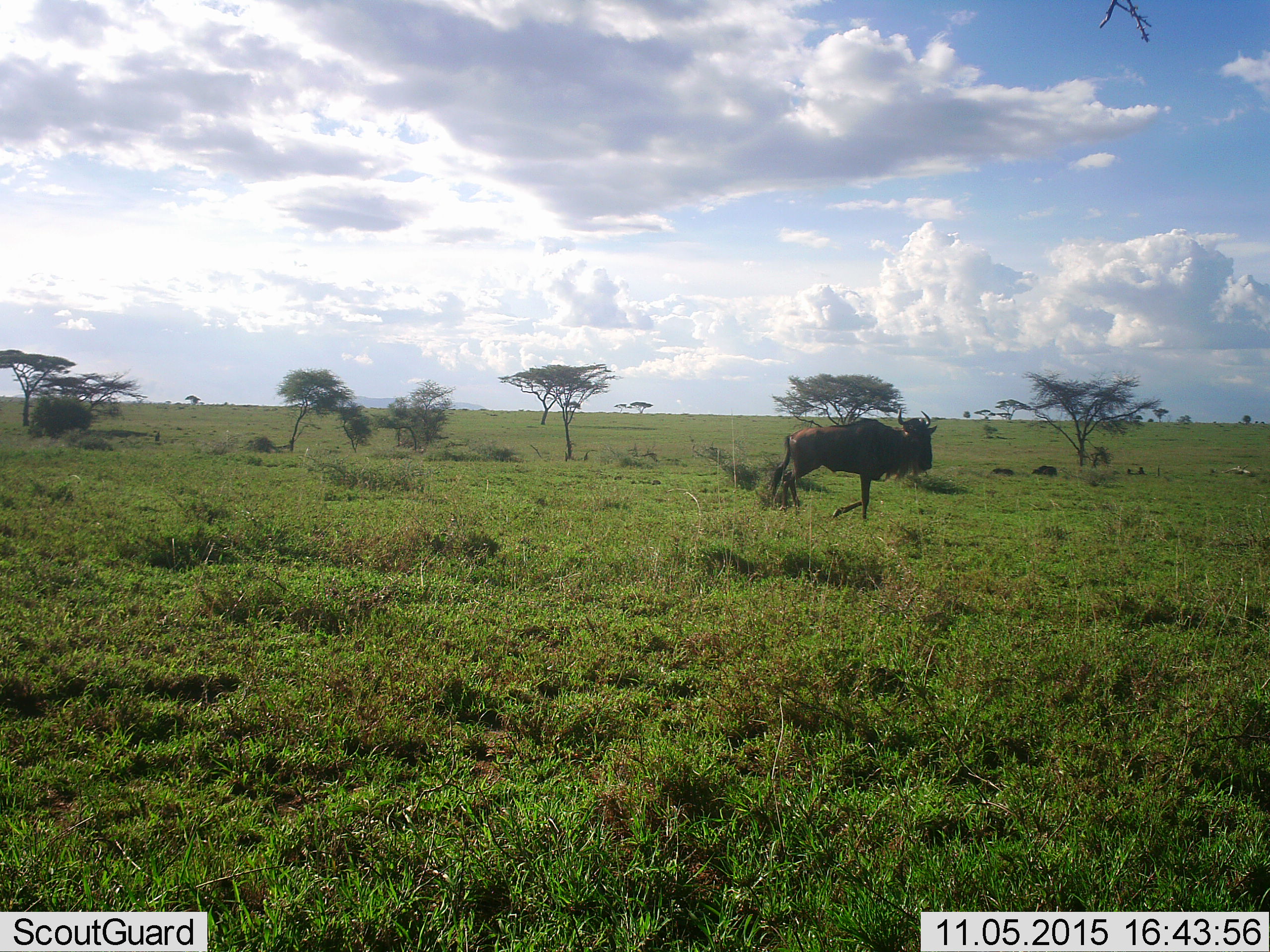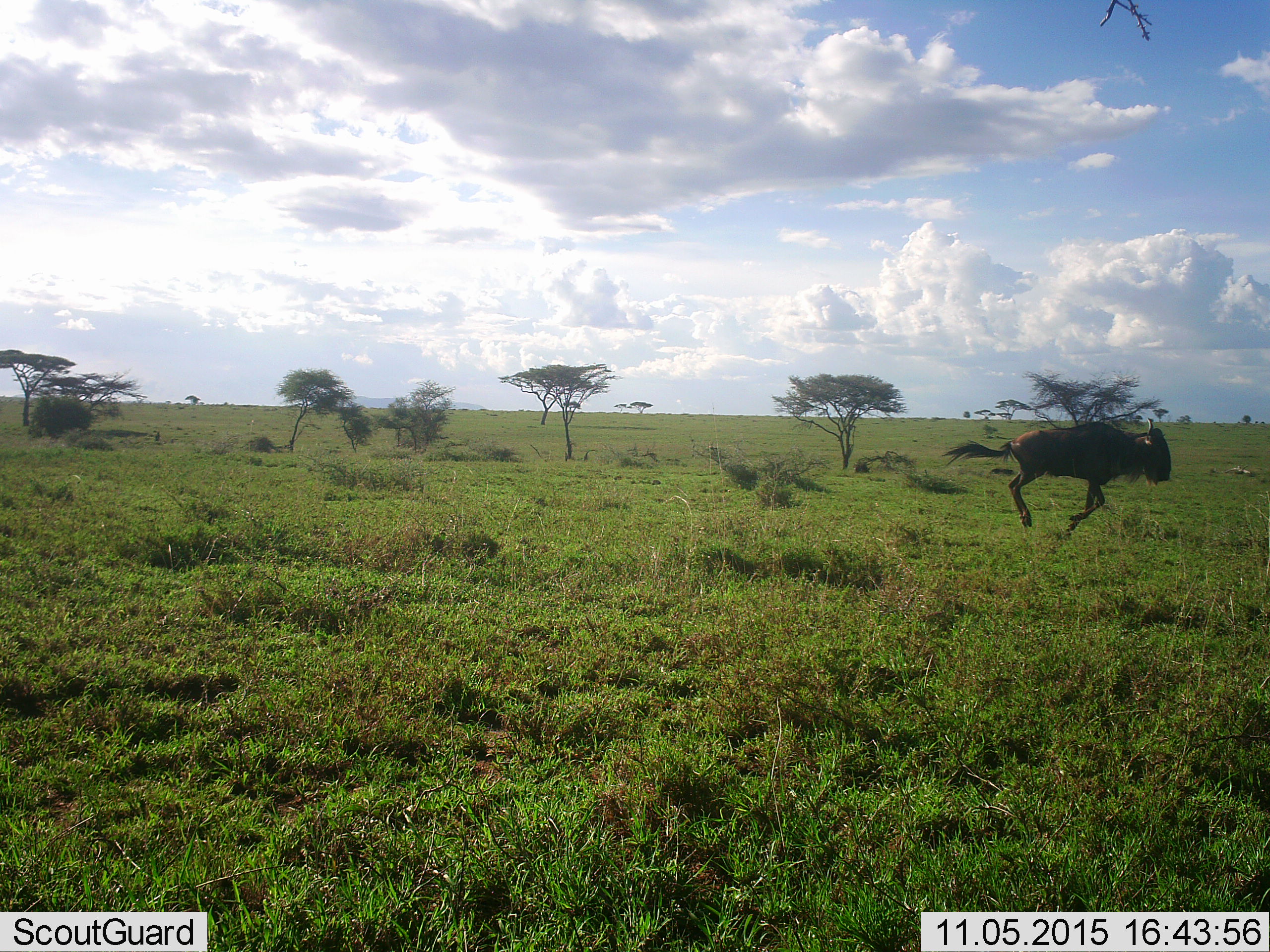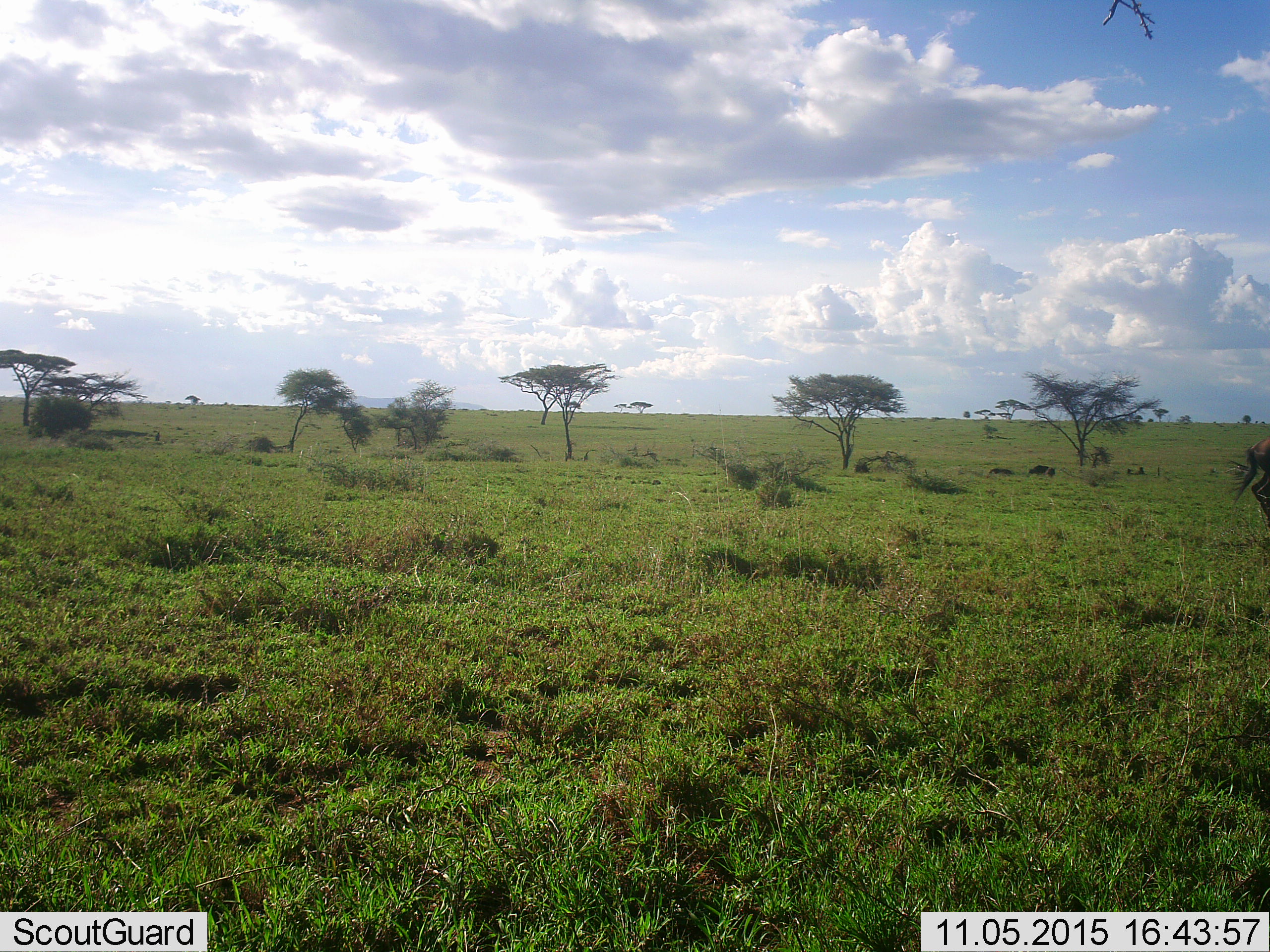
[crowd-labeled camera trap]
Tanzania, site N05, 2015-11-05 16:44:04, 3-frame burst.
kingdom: Animalia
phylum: Chordata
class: Mammalia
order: Artiodactyla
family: Bovidae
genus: Connochaetes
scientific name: Connochaetes taurinus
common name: blue wildebeest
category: wildebeest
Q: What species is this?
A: Wildebeest (blue wildebeest) (Connochaetes taurinus).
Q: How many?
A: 1.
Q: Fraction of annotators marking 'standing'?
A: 22%.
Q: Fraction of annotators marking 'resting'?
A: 0%.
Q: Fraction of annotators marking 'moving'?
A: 100%.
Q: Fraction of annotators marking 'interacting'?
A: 0%.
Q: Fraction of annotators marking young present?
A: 0%.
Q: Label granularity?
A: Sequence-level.